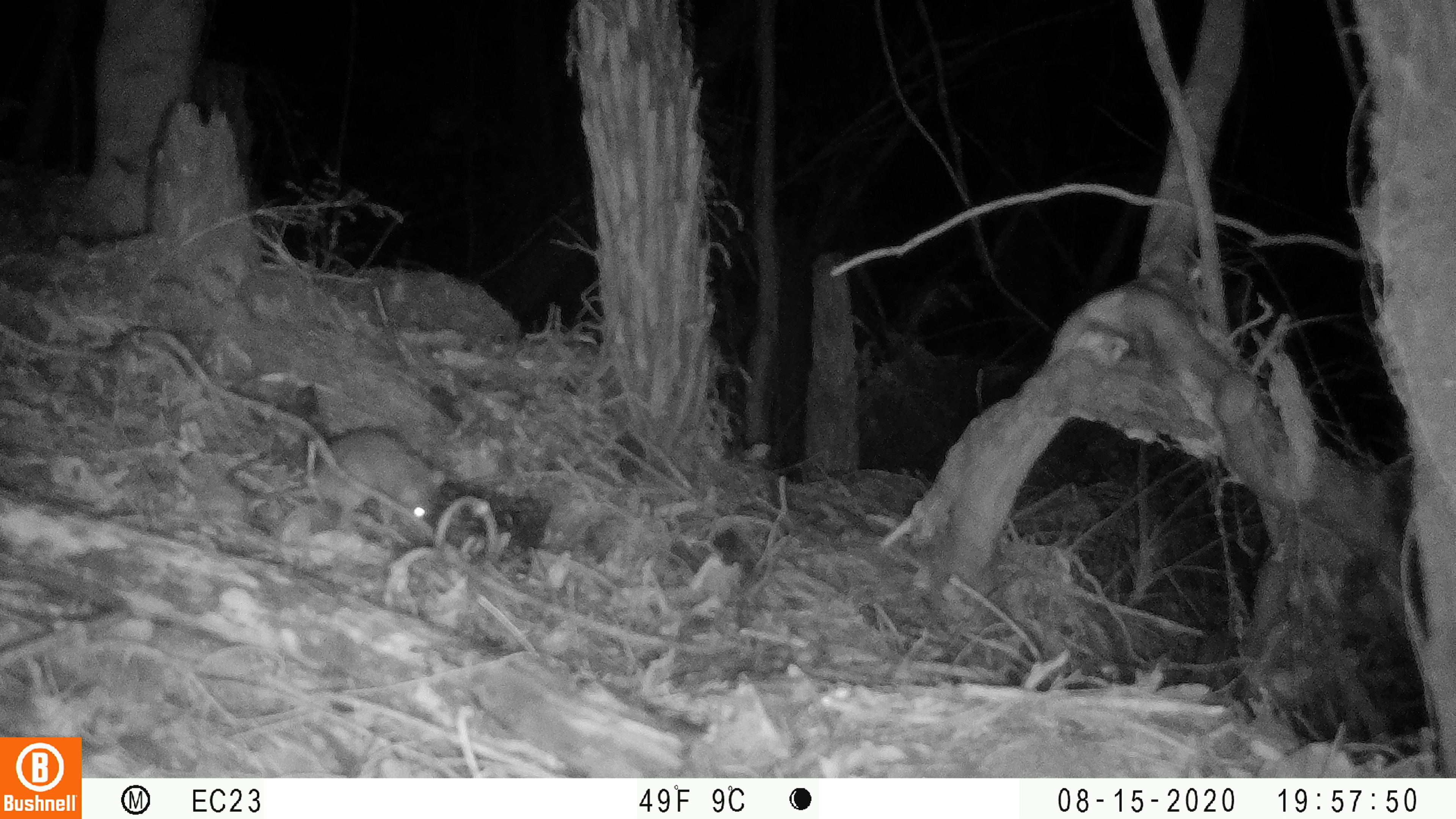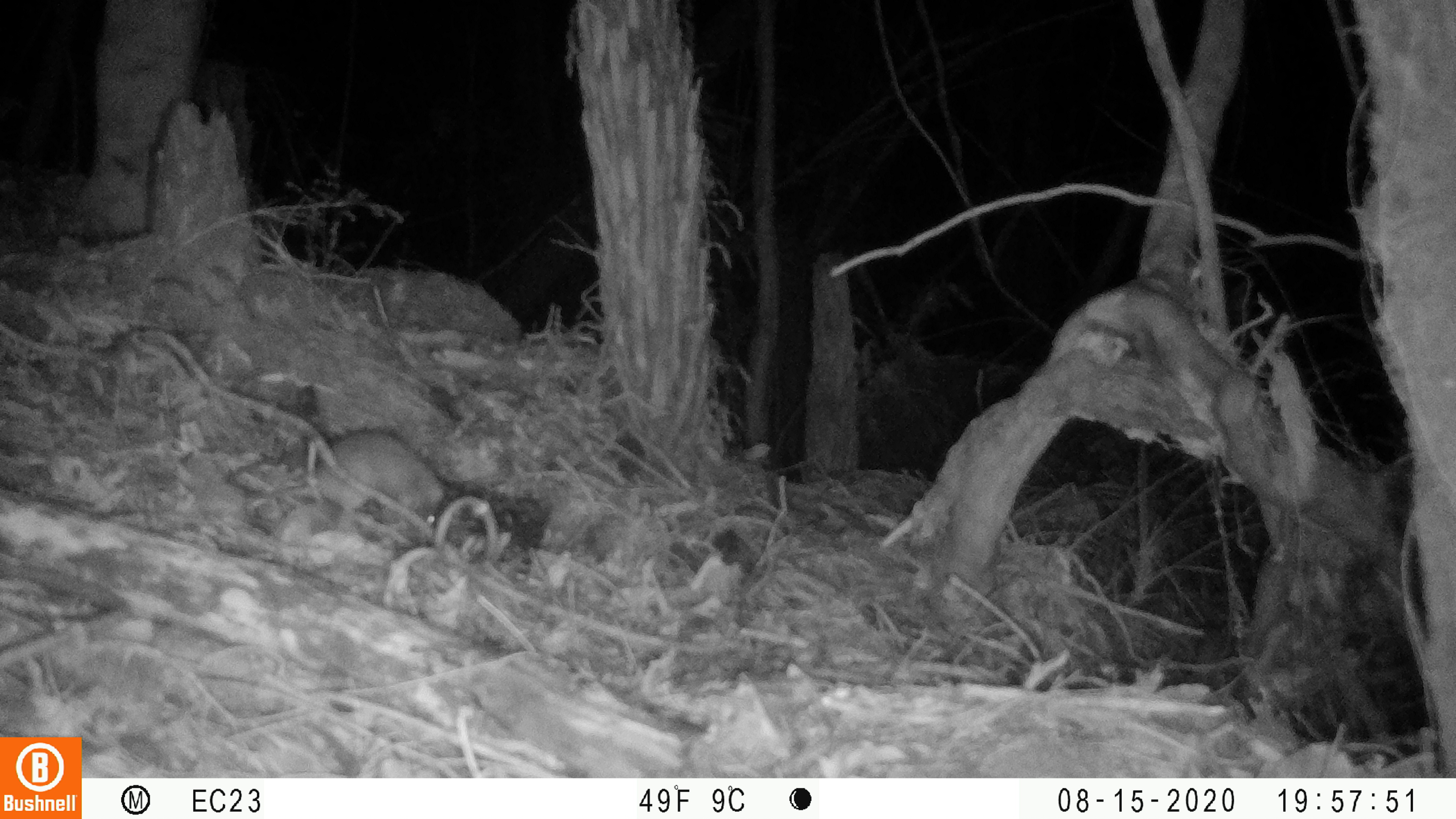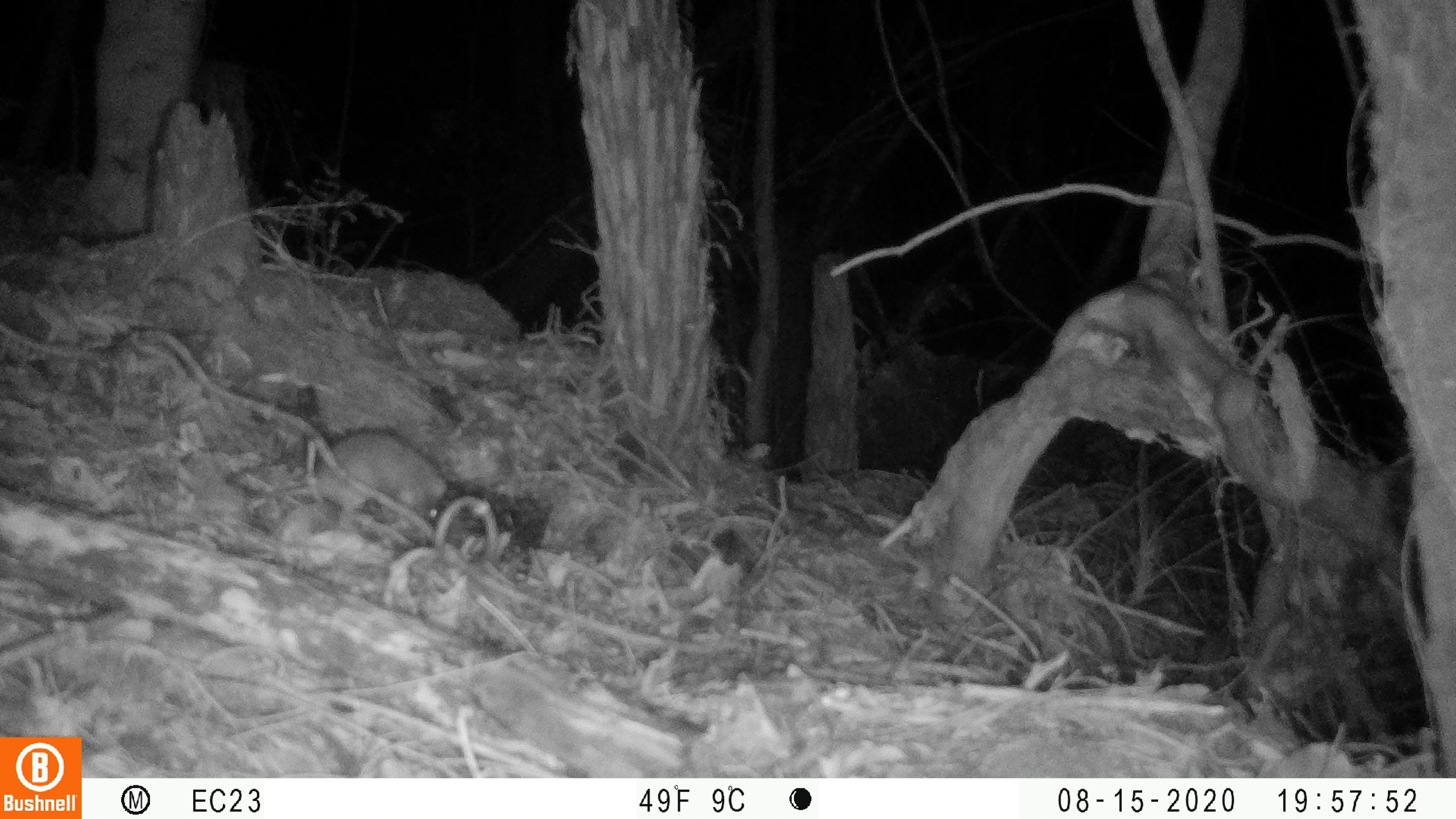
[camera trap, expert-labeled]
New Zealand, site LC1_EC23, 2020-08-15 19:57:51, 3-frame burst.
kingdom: Animalia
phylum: Chordata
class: Mammalia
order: Rodentia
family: Muridae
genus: Rattus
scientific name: Rattus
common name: rat